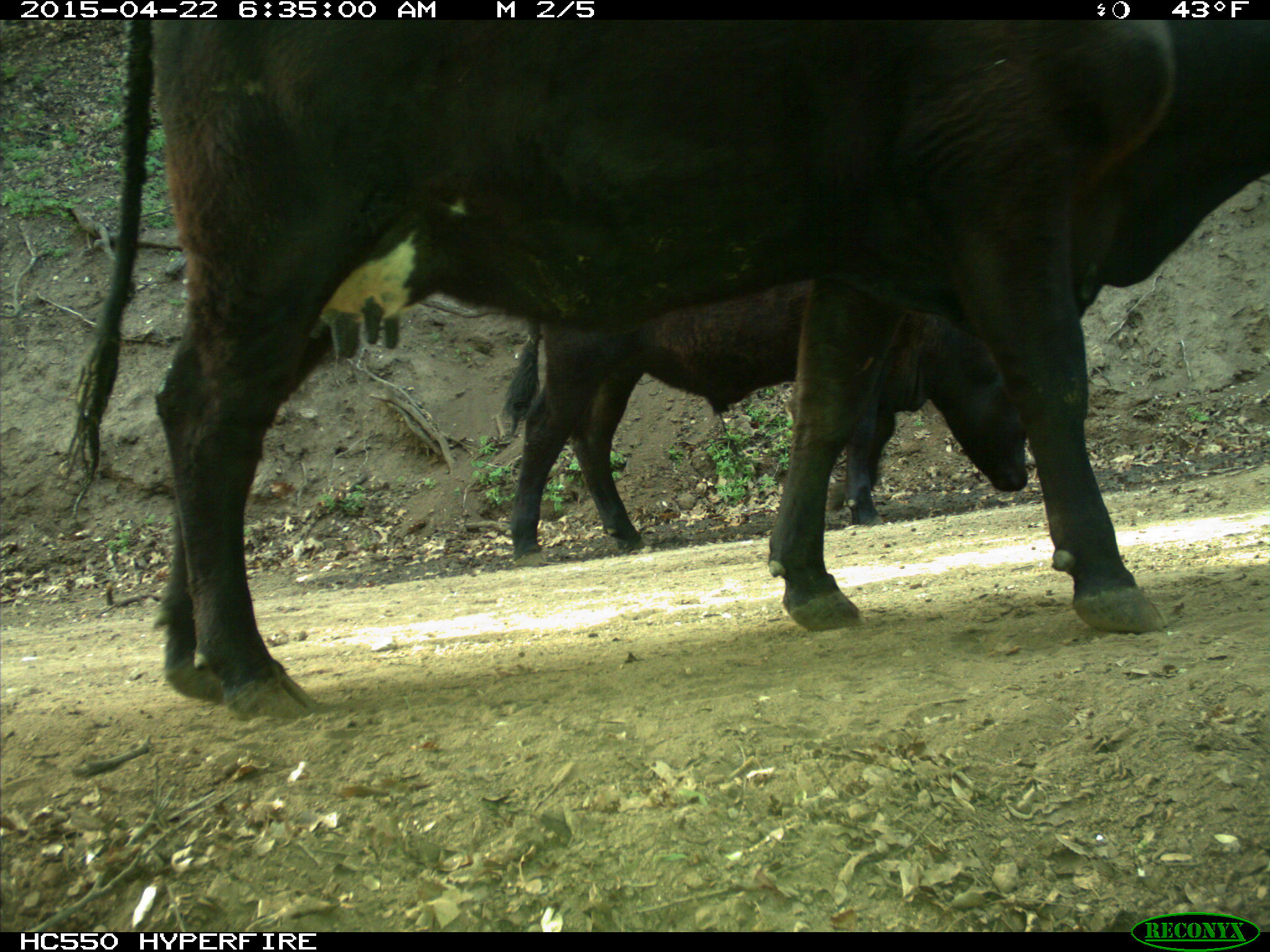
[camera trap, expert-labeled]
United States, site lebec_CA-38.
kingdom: Animalia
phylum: Chordata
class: Mammalia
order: Artiodactyla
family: Bovidae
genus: Bos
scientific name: Bos taurus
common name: domestic cow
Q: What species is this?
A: Bos taurus (domestic cow).